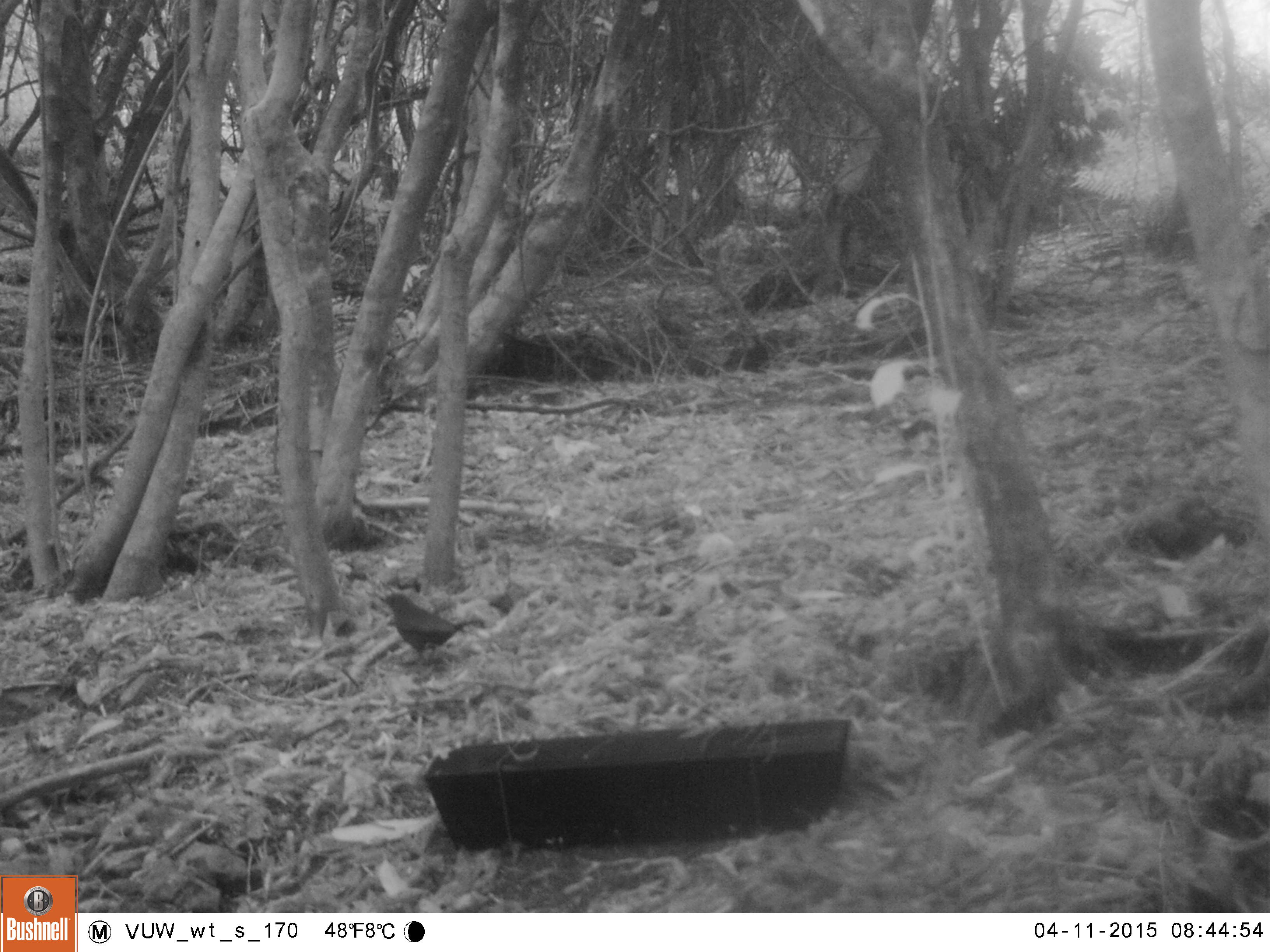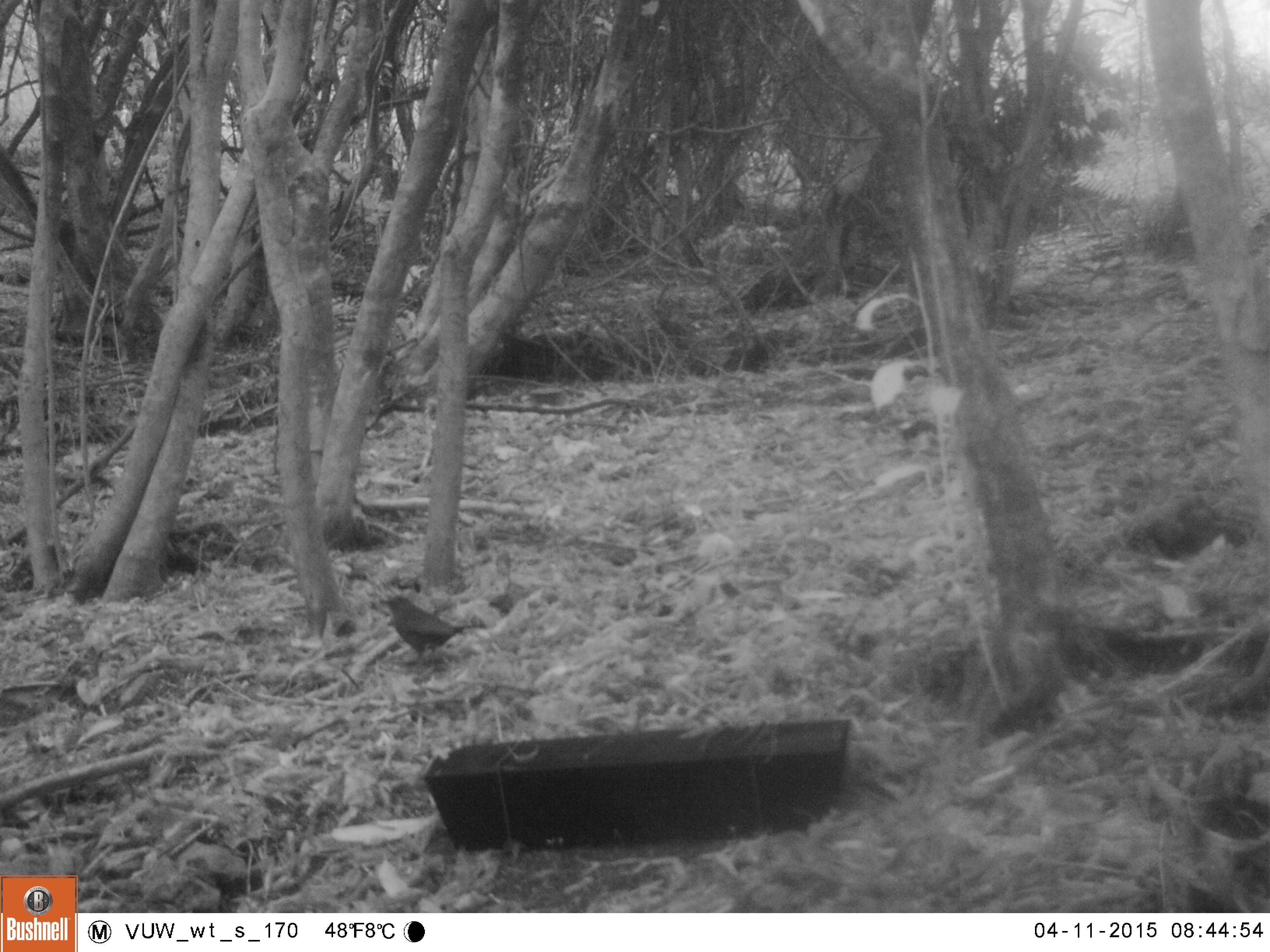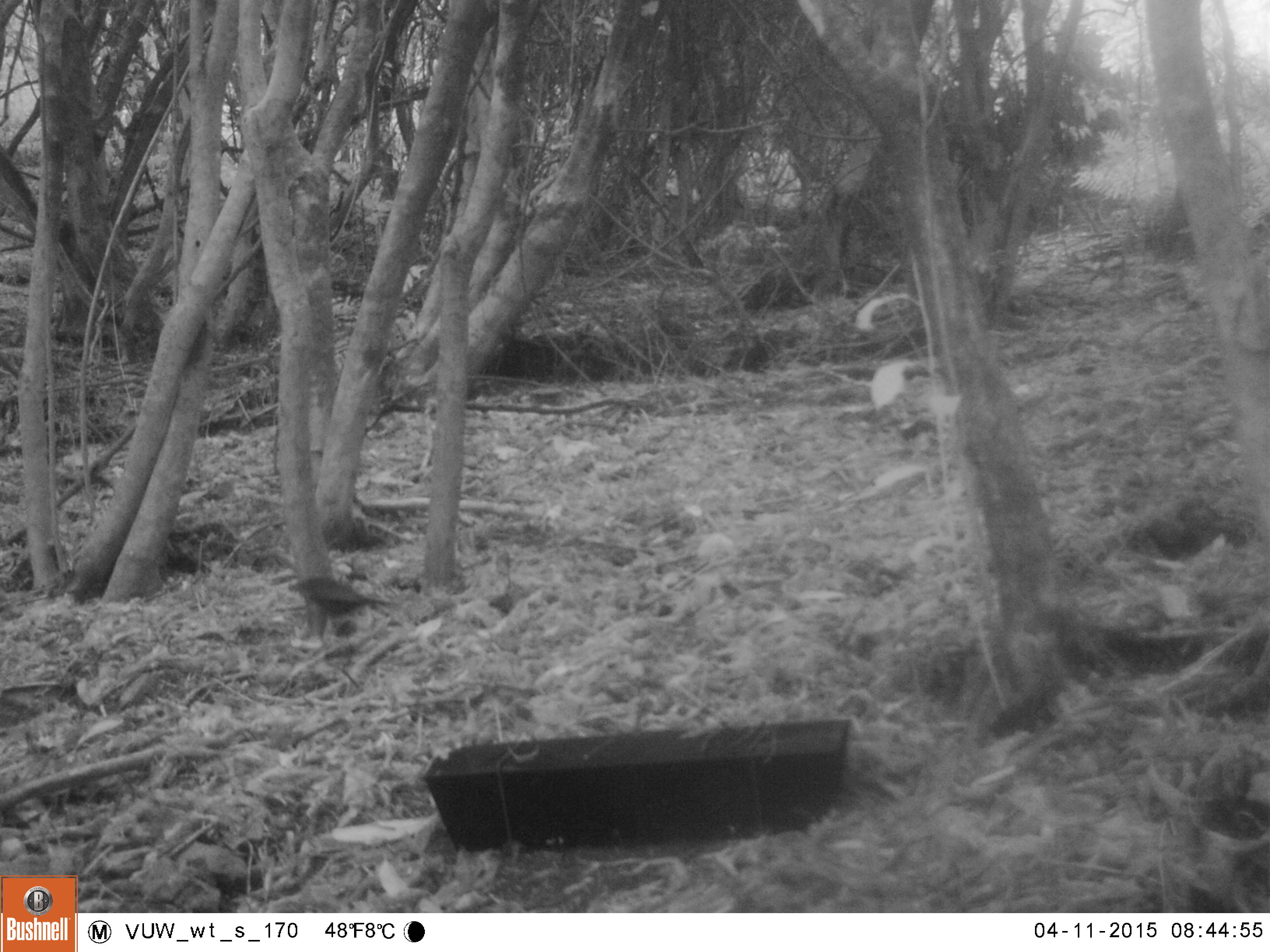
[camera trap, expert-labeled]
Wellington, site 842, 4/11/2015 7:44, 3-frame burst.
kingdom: Animalia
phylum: Chordata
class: Aves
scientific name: Aves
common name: bird